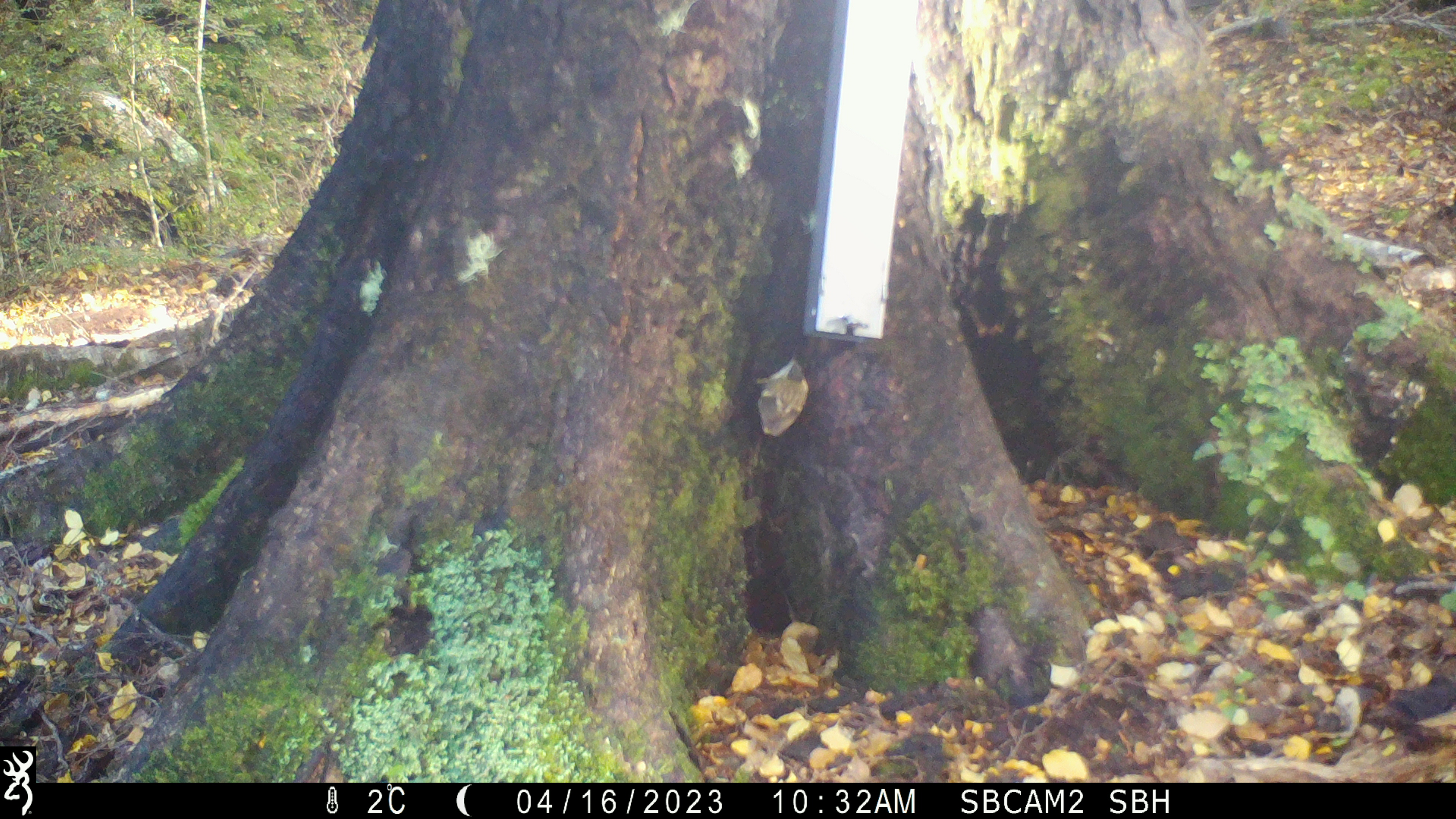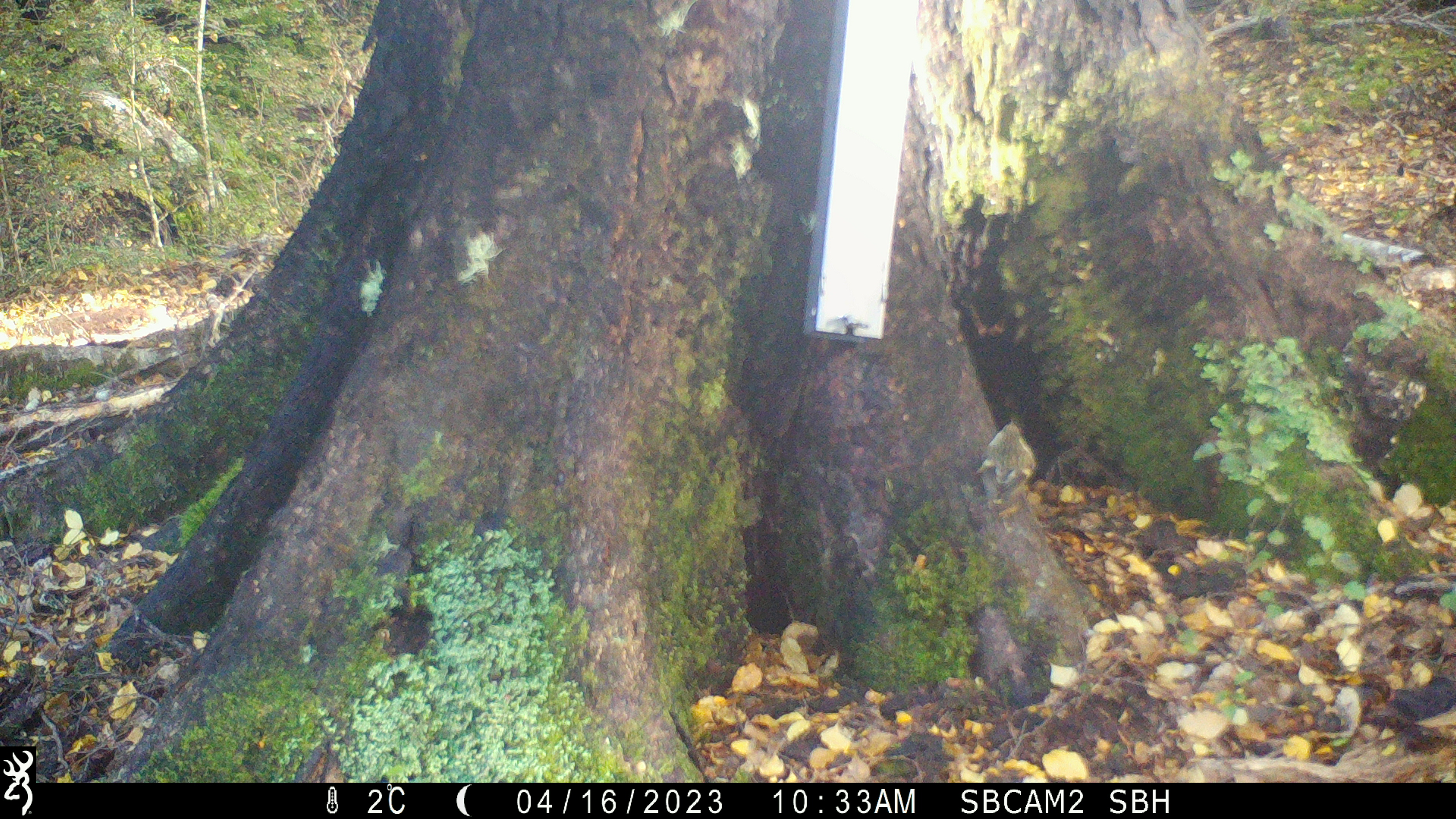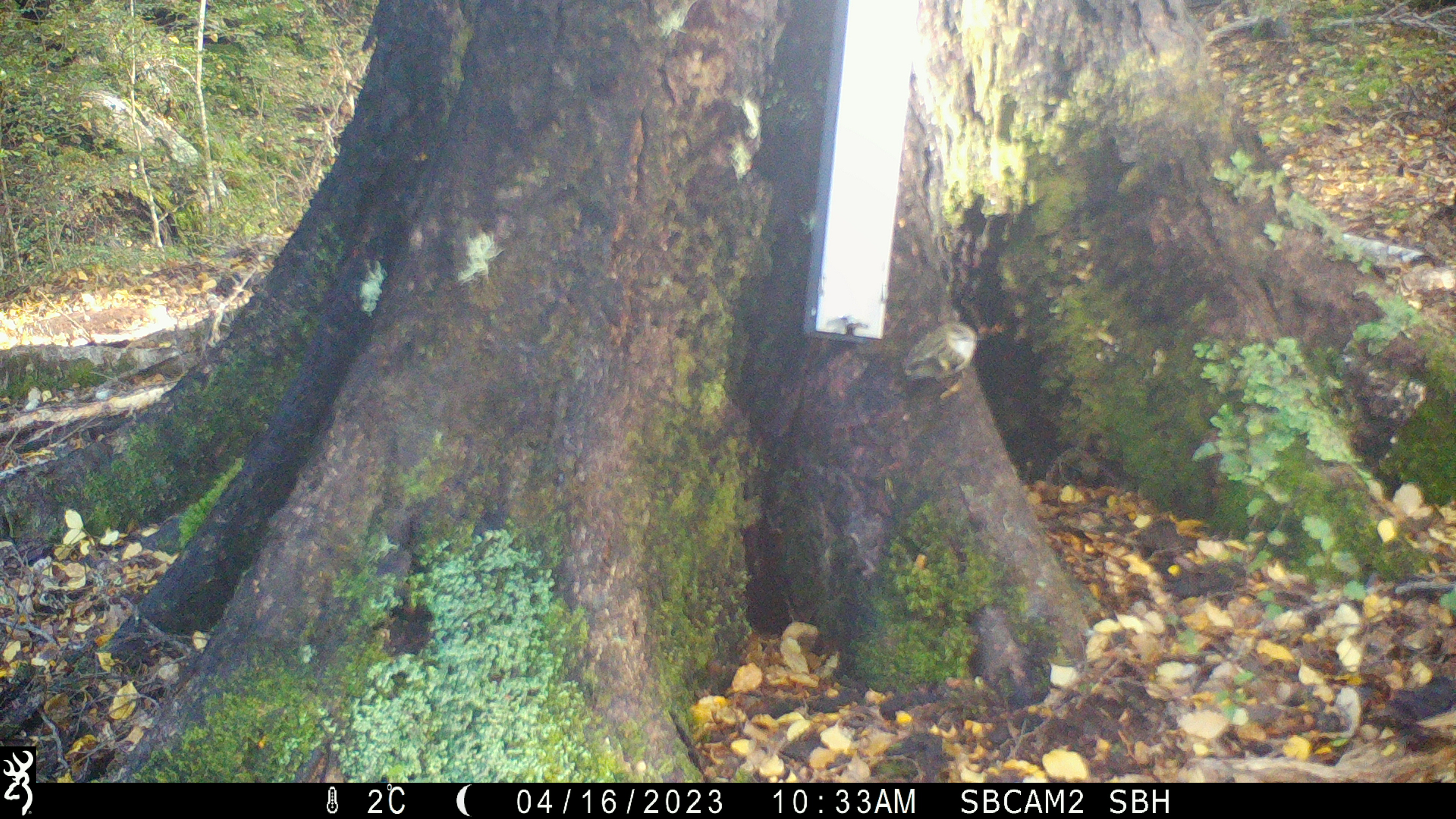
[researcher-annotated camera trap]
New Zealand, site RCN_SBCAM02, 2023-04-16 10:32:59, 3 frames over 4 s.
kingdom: Animalia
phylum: Chordata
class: Aves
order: Passeriformes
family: Acanthisittidae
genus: Acanthisitta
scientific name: Acanthisitta chloris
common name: rifleman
Rifleman (Acanthisitta chloris).